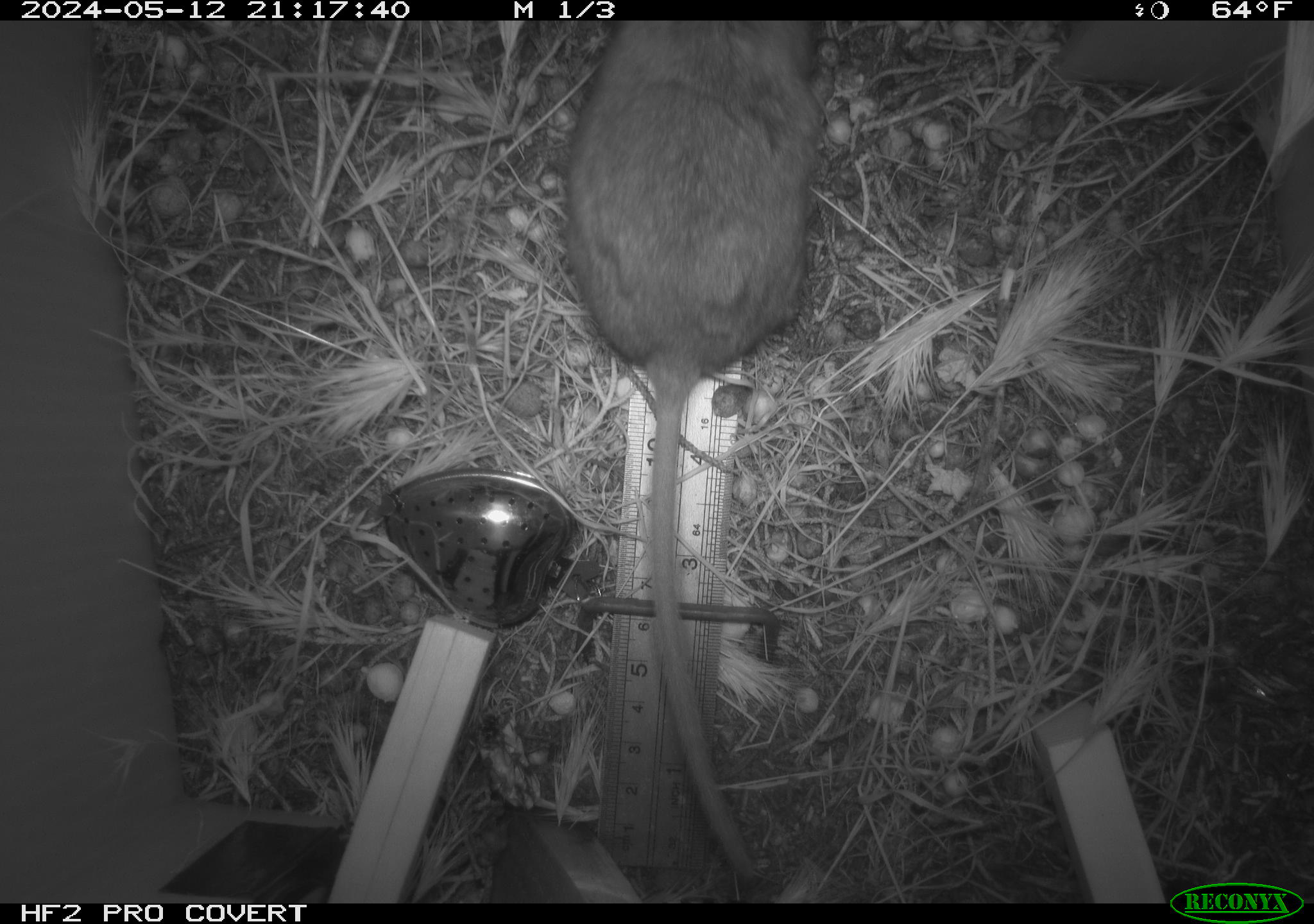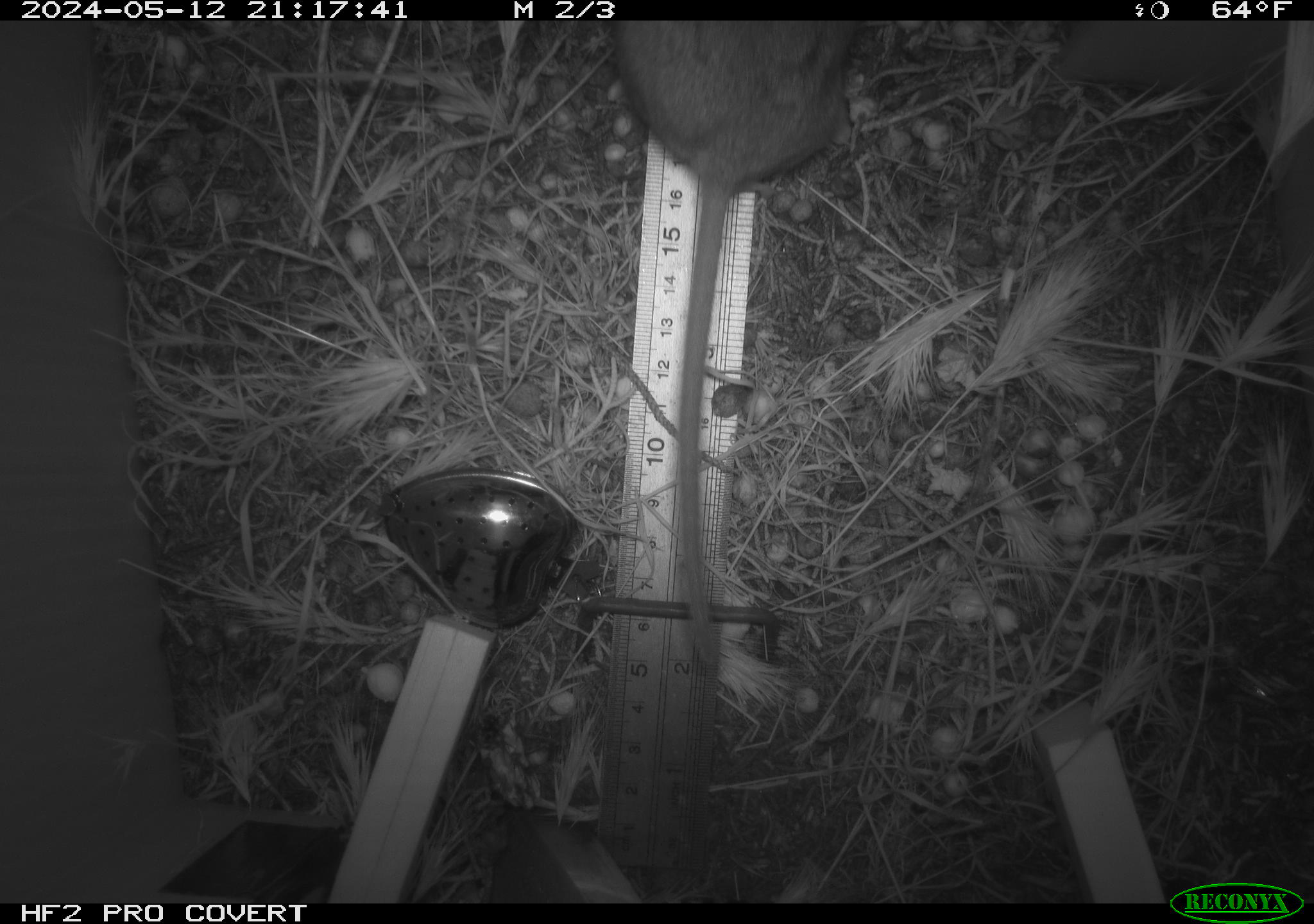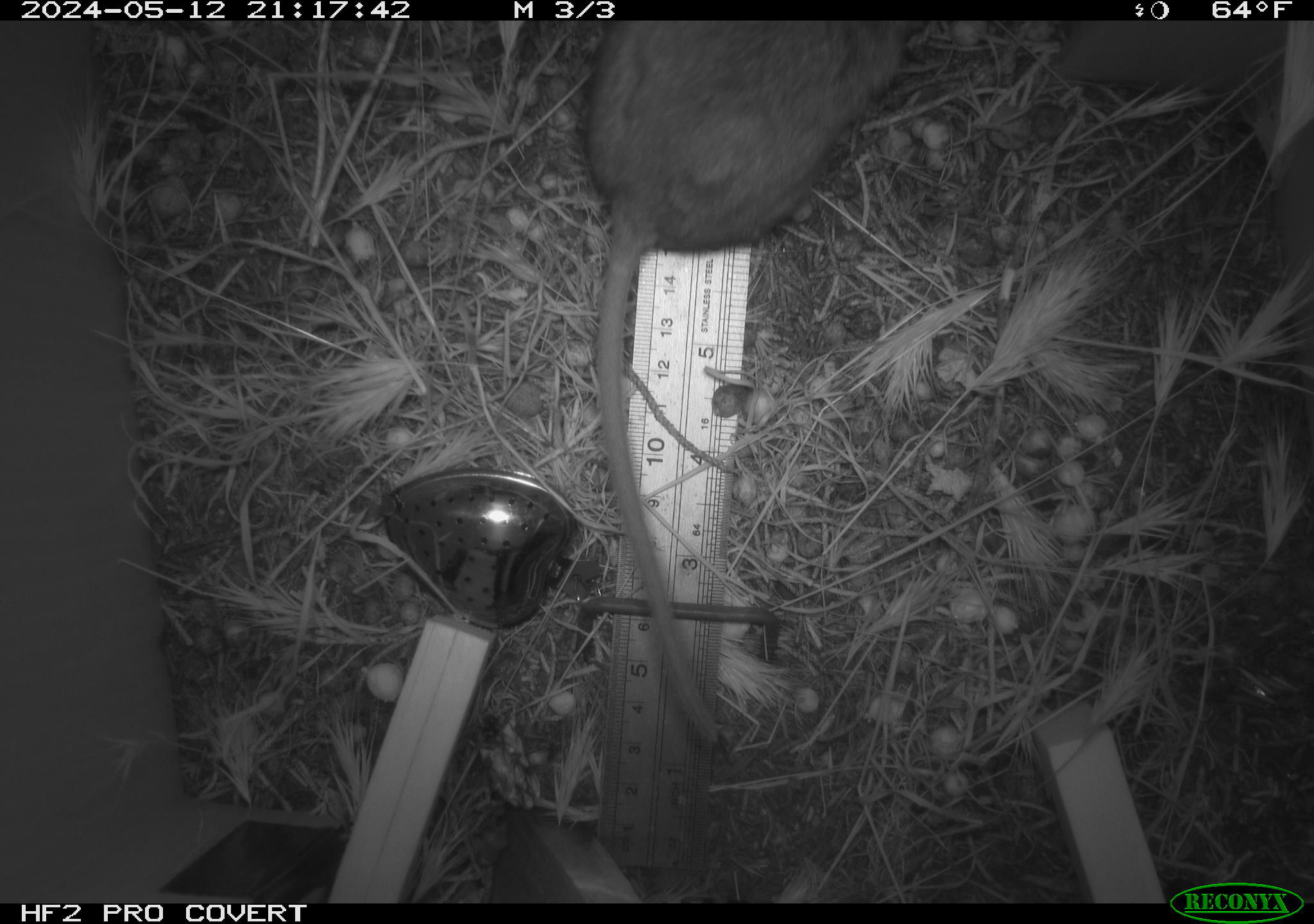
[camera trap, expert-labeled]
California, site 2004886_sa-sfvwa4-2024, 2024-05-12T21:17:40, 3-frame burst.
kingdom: Animalia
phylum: Chordata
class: Mammalia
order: Rodentia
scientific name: Rodentia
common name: mouse species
Mouse species (Rodentia).